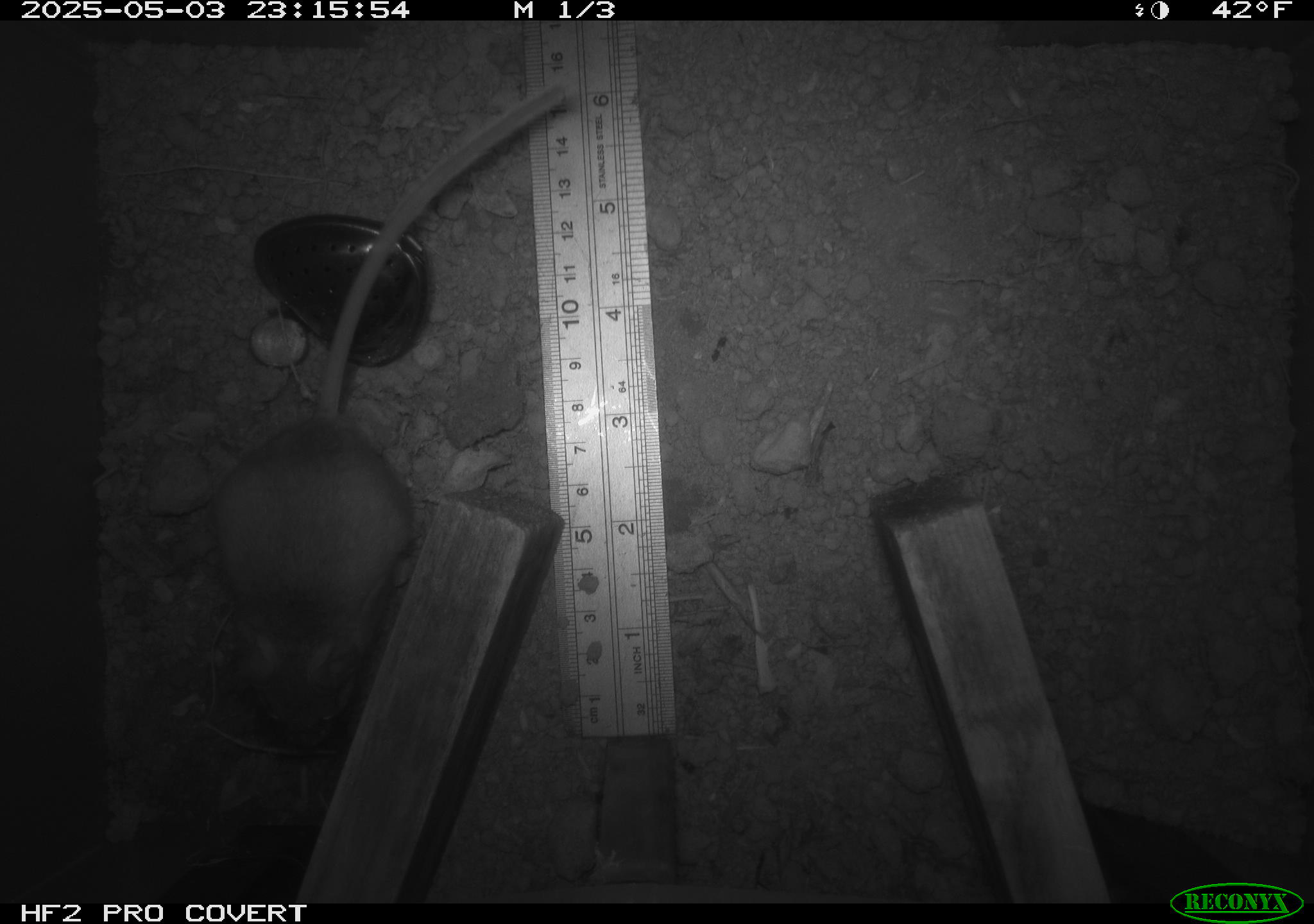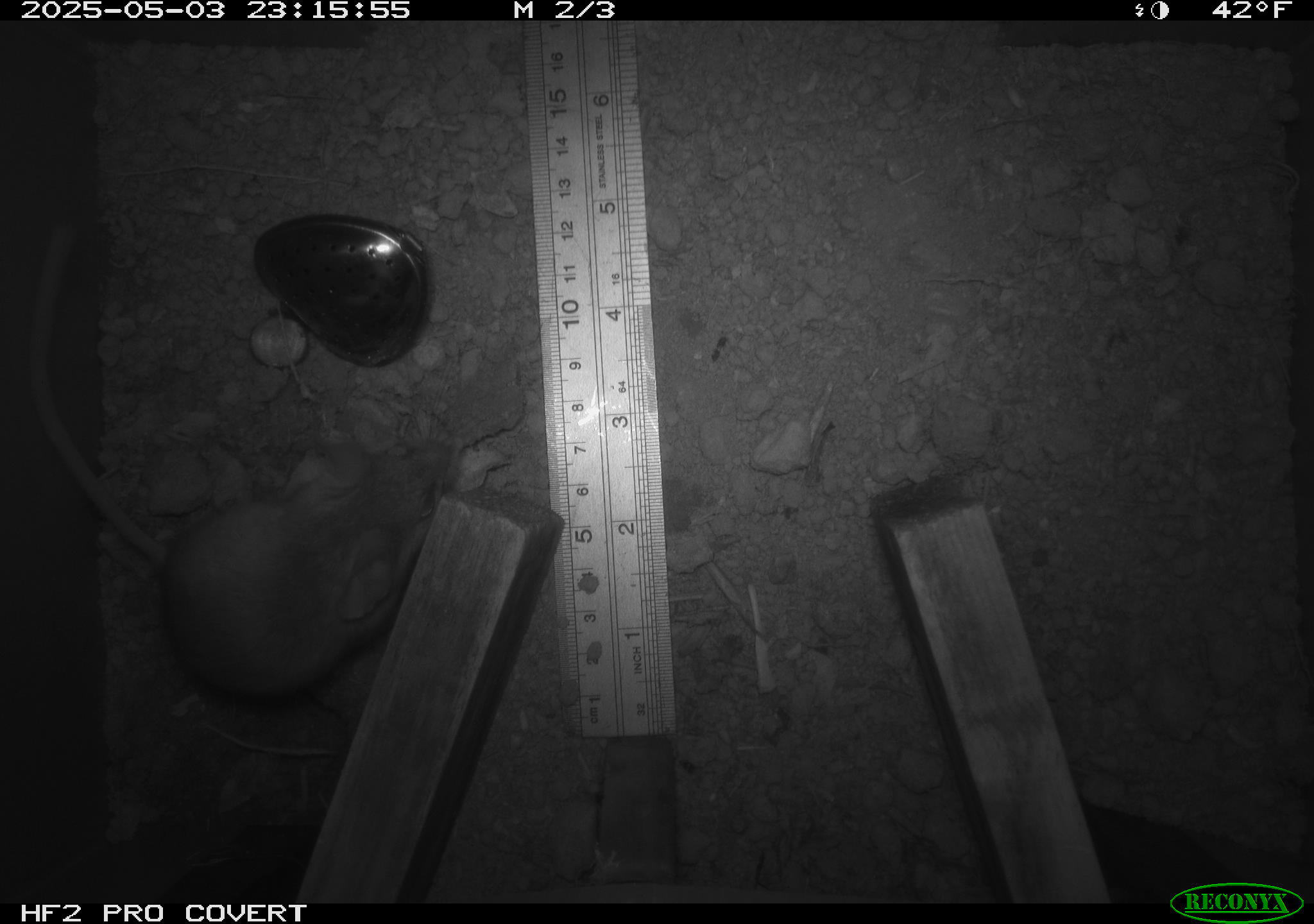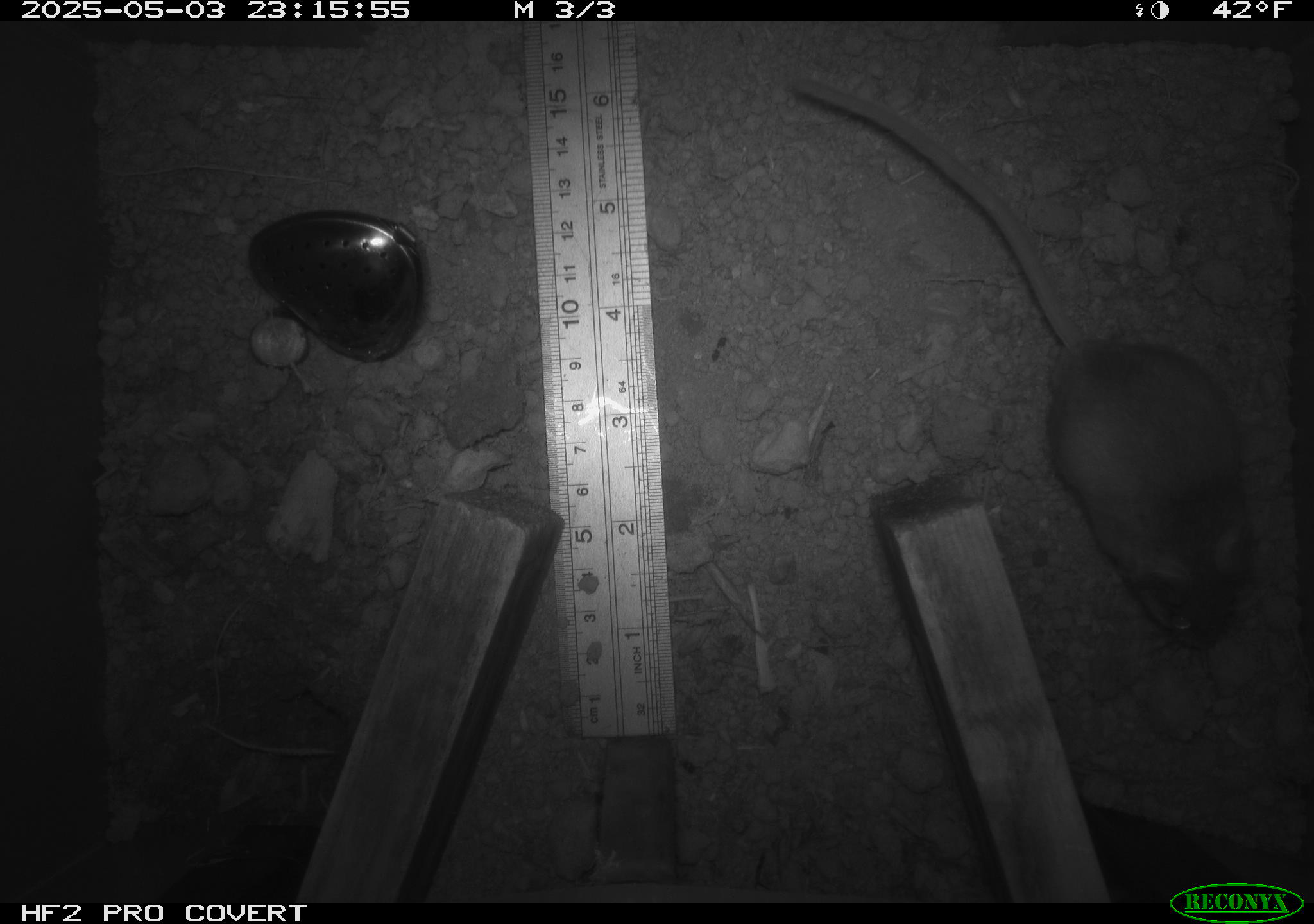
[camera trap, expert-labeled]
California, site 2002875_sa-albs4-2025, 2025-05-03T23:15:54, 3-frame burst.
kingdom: Animalia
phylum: Chordata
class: Mammalia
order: Rodentia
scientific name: Rodentia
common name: mouse species